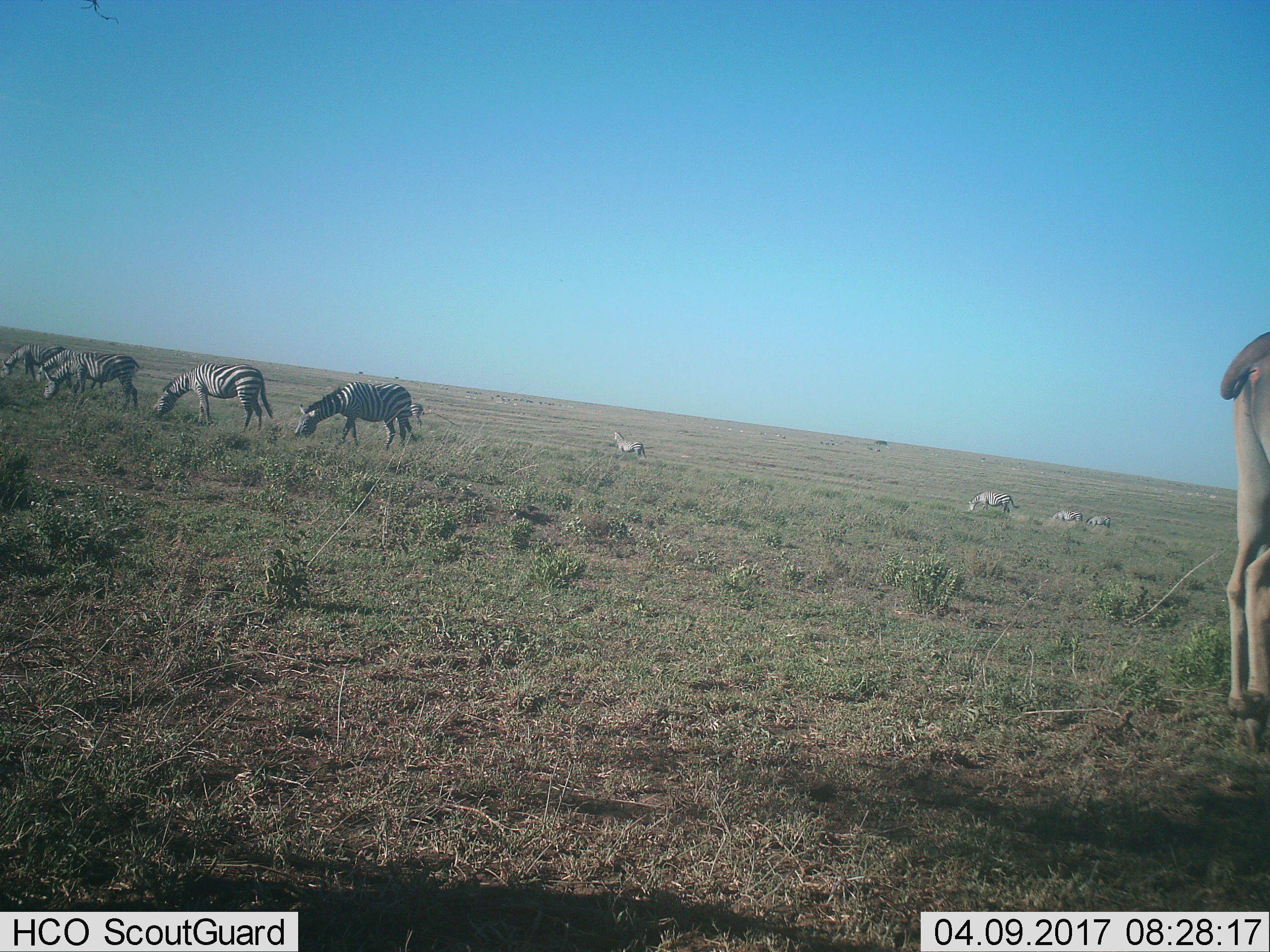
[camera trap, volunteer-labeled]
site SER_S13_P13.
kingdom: Animalia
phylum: Chordata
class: Mammalia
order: Perissodactyla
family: Equidae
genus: Equus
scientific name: Equus quagga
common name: plains zebra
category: zebraplains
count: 10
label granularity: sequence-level